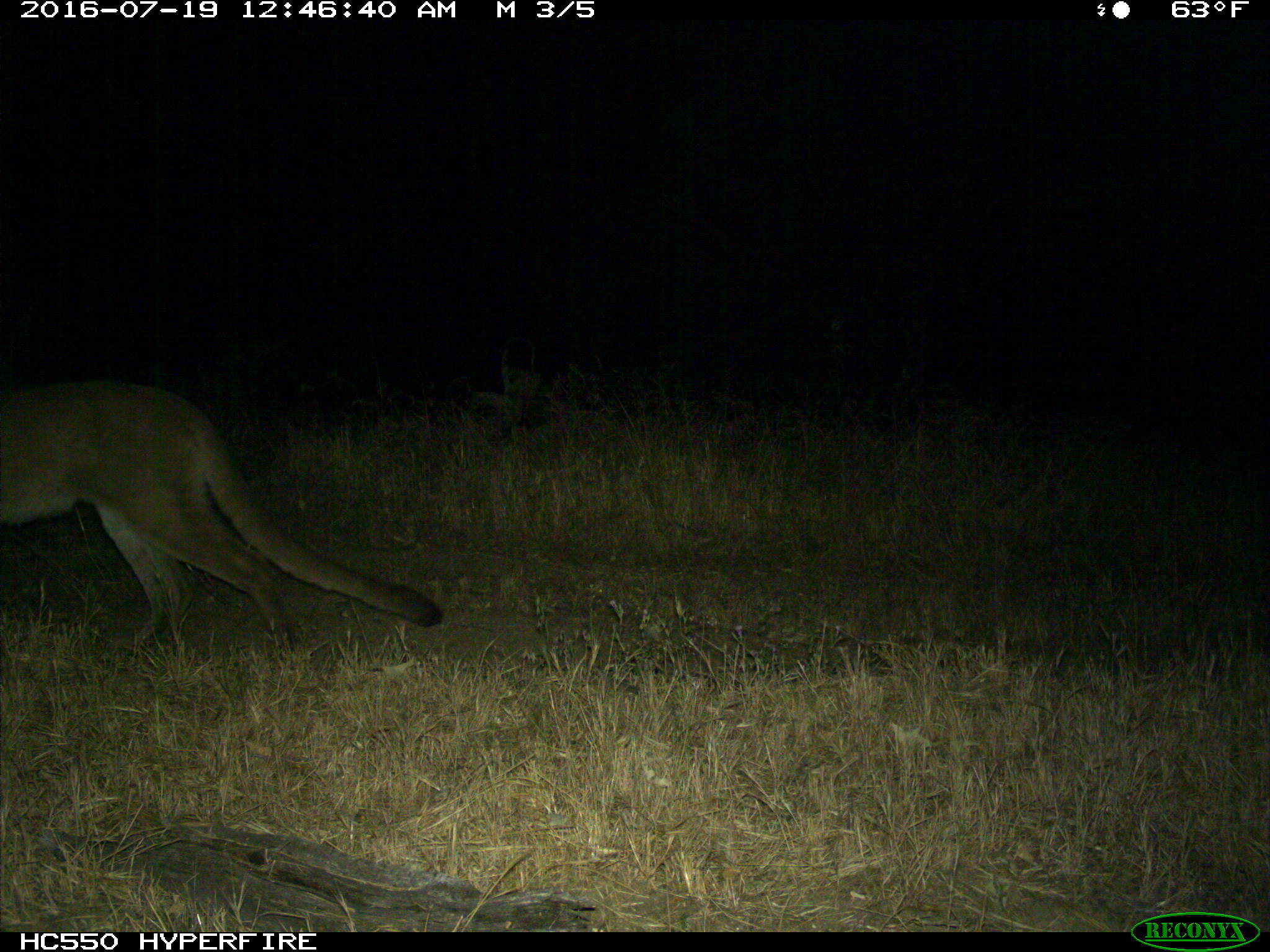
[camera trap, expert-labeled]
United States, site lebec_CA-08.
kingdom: Animalia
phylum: Chordata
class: Mammalia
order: Carnivora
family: Felidae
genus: Puma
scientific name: Puma concolor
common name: mountain lion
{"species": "Puma concolor (mountain lion)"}